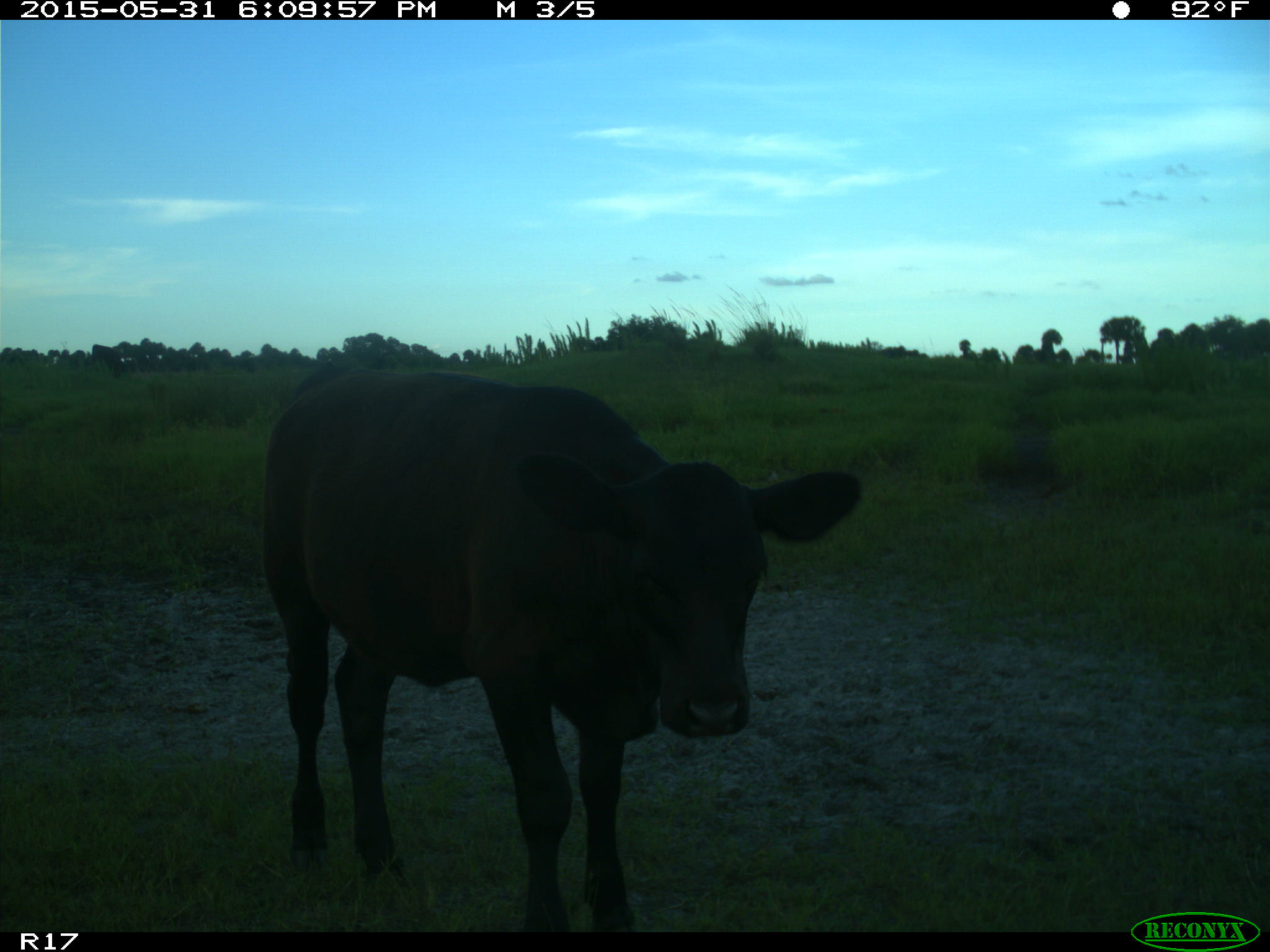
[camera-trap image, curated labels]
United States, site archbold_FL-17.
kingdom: Animalia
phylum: Chordata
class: Mammalia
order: Artiodactyla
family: Bovidae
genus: Bos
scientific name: Bos taurus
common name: domestic cow